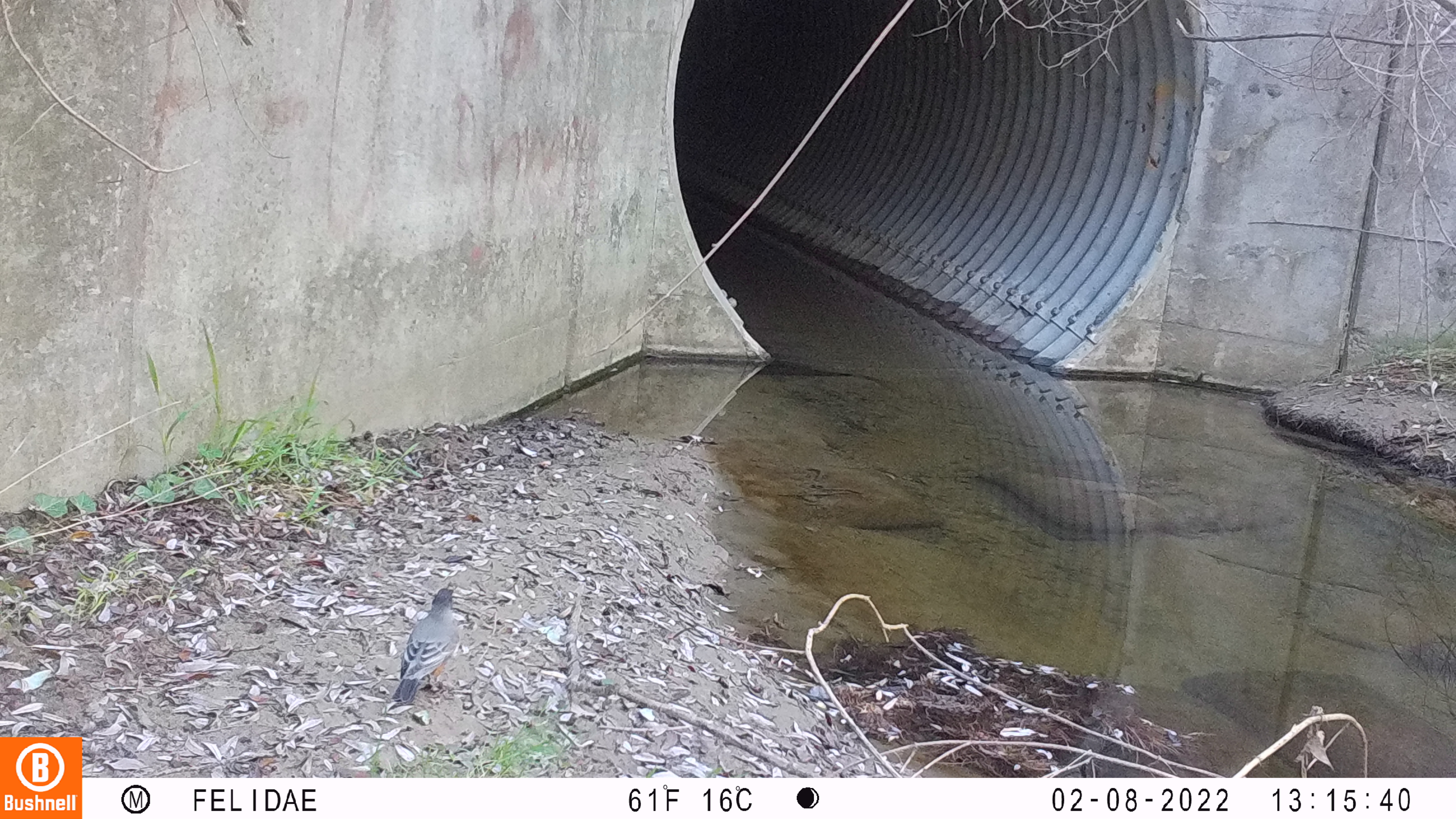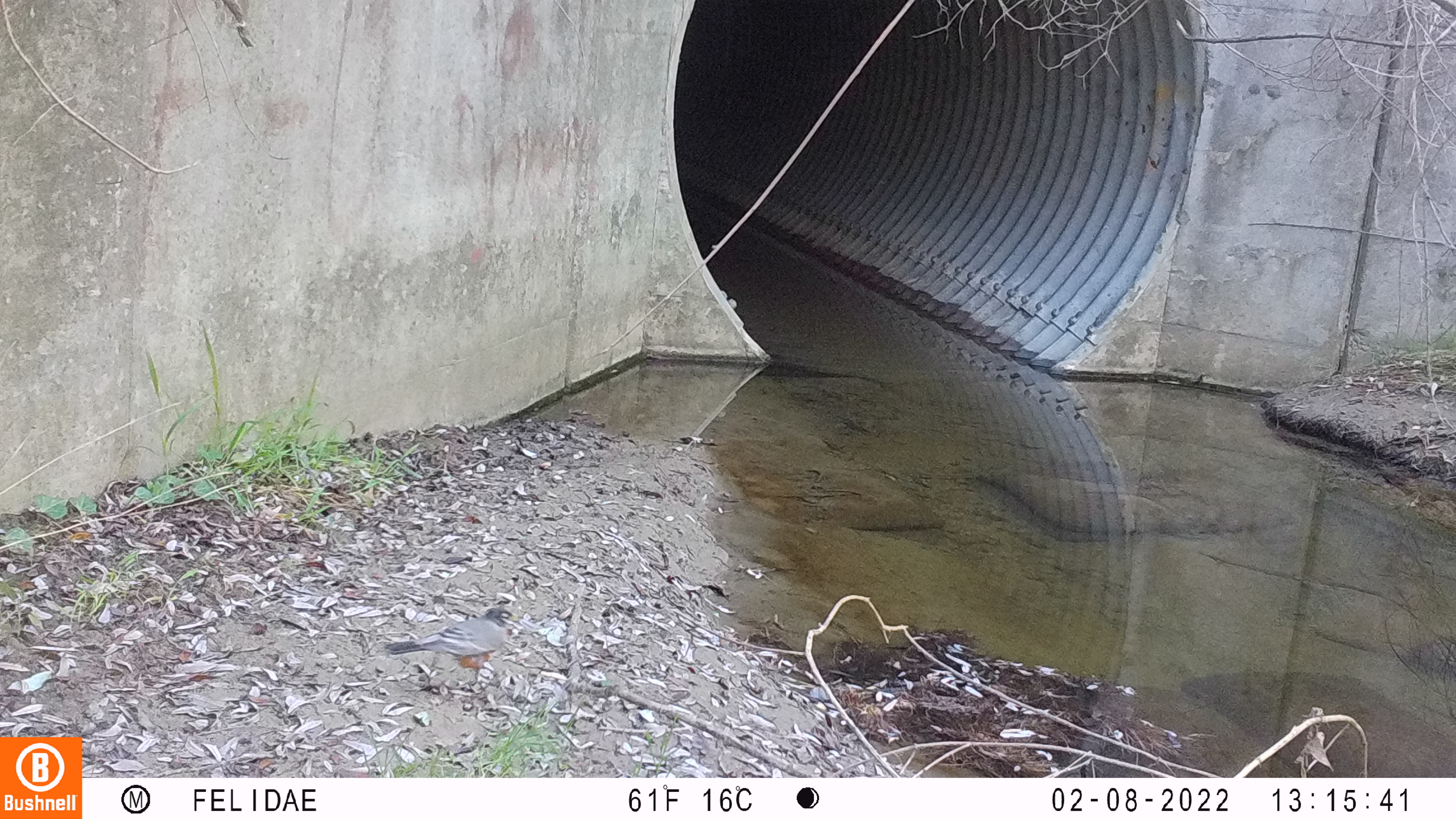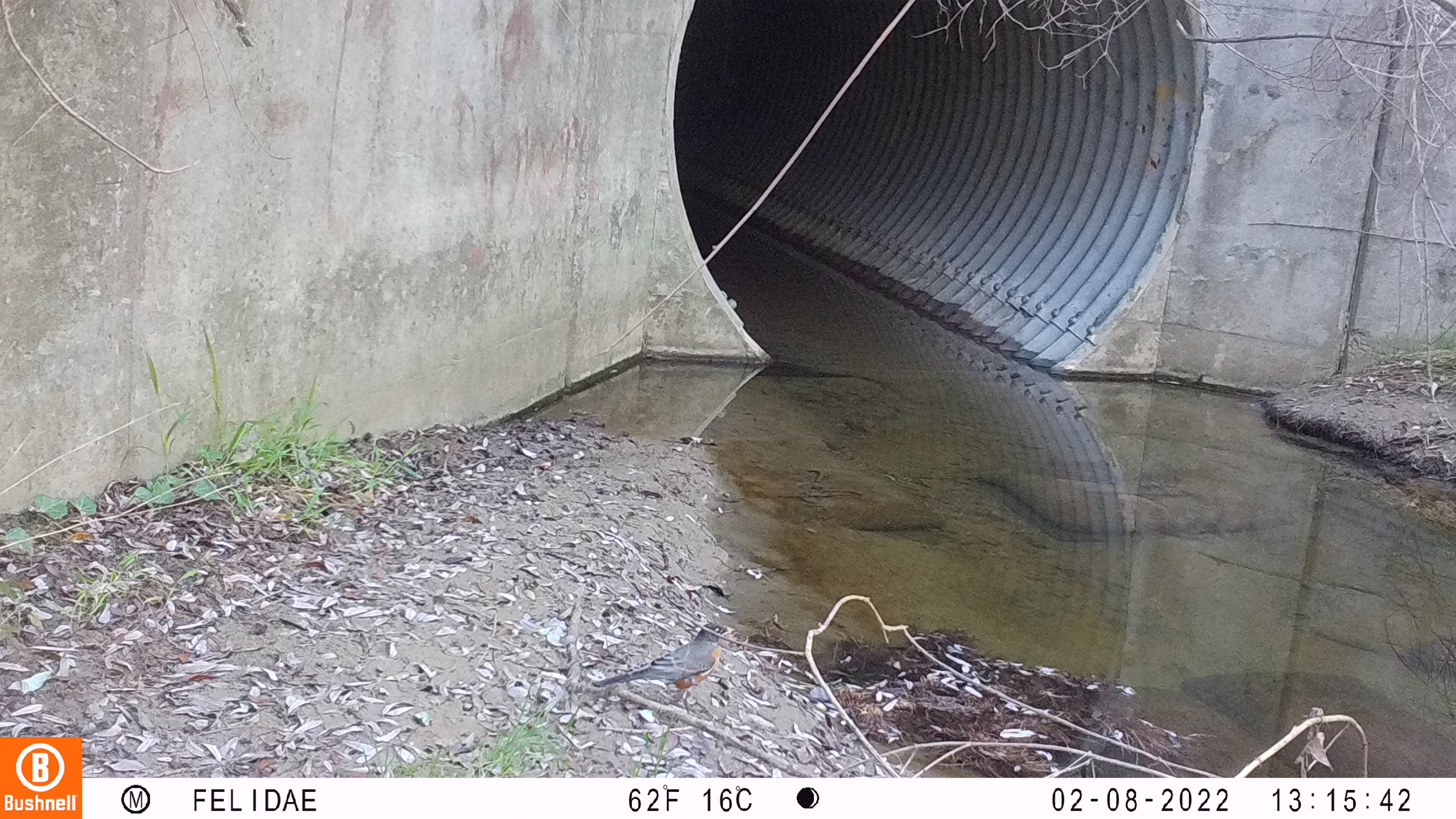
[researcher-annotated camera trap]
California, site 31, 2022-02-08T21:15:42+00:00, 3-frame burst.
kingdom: Animalia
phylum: Chordata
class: Aves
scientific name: Aves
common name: bird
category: unknown bird